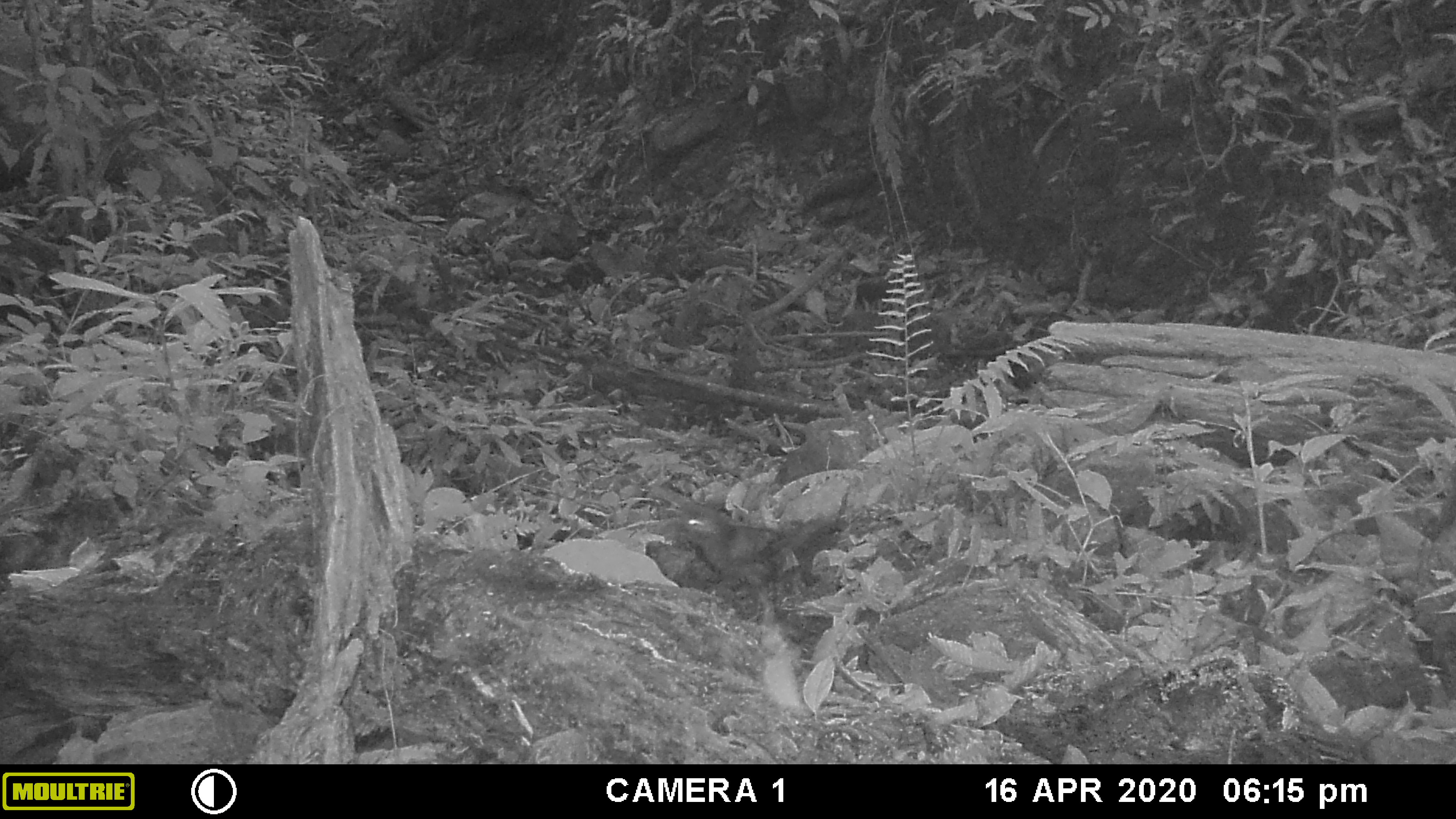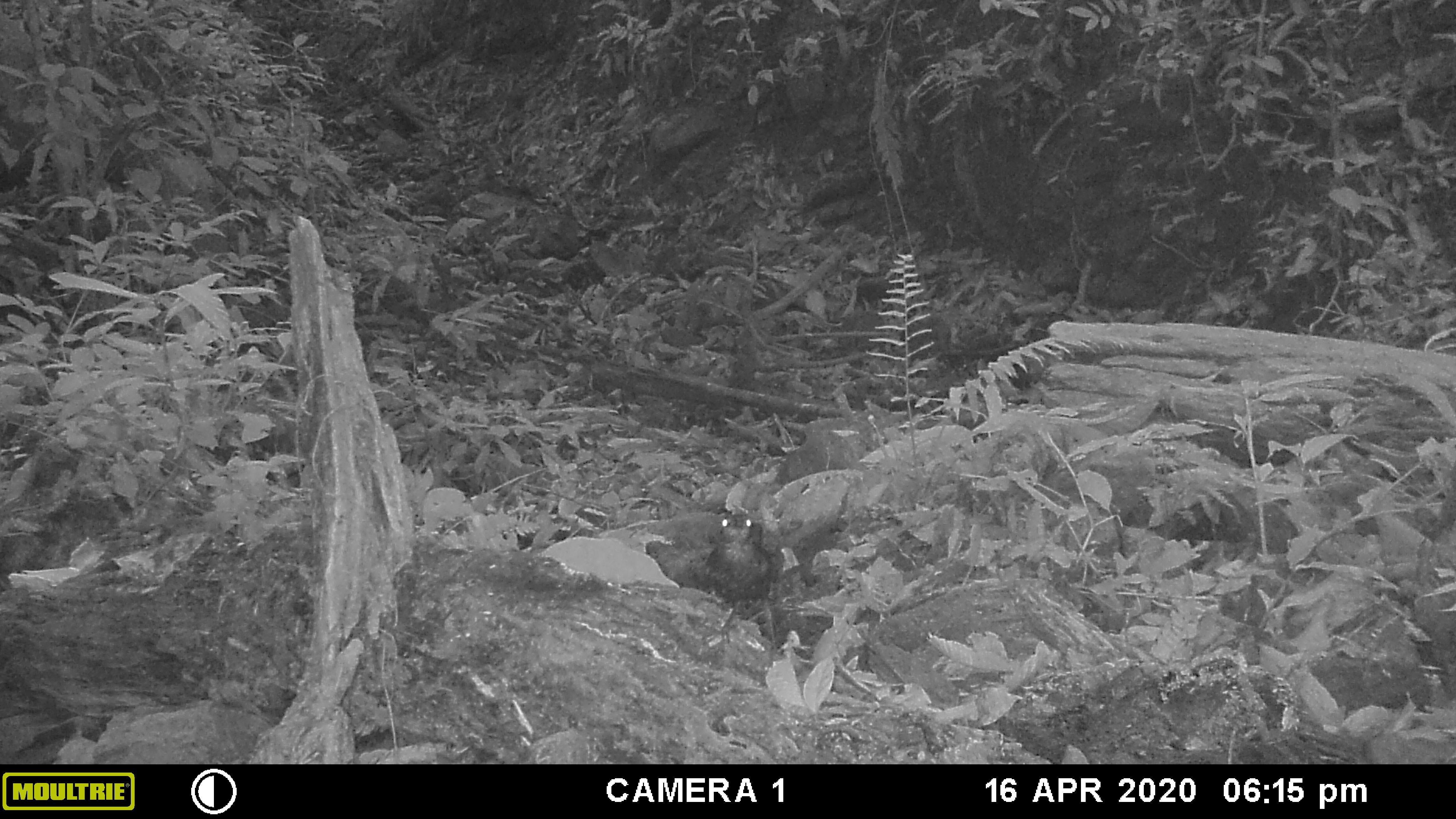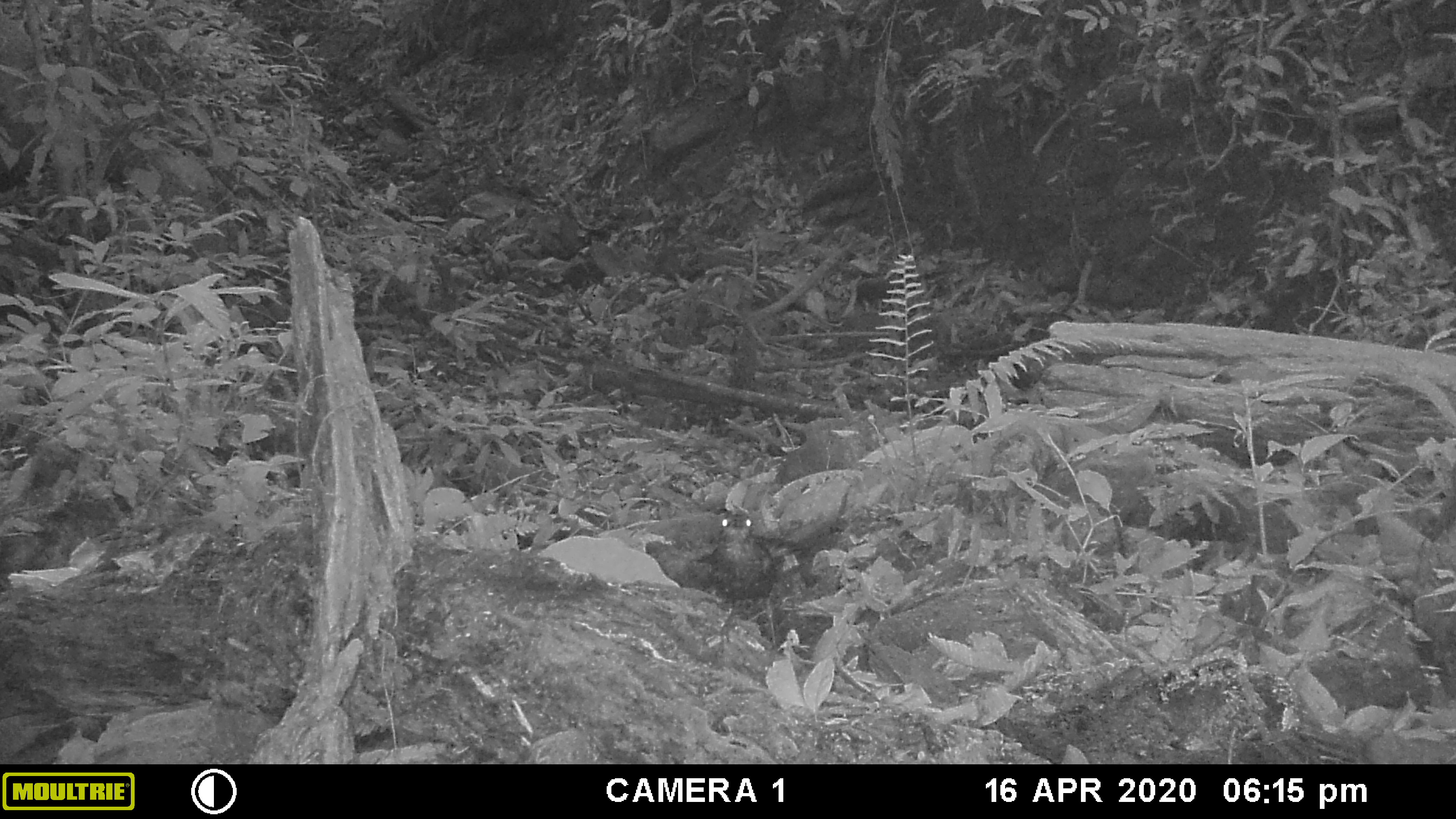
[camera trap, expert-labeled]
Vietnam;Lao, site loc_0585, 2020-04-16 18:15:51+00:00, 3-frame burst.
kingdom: Animalia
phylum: Chordata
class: Aves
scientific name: Aves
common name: bird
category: unidentified bird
Unidentified bird (bird) (Aves). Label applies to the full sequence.